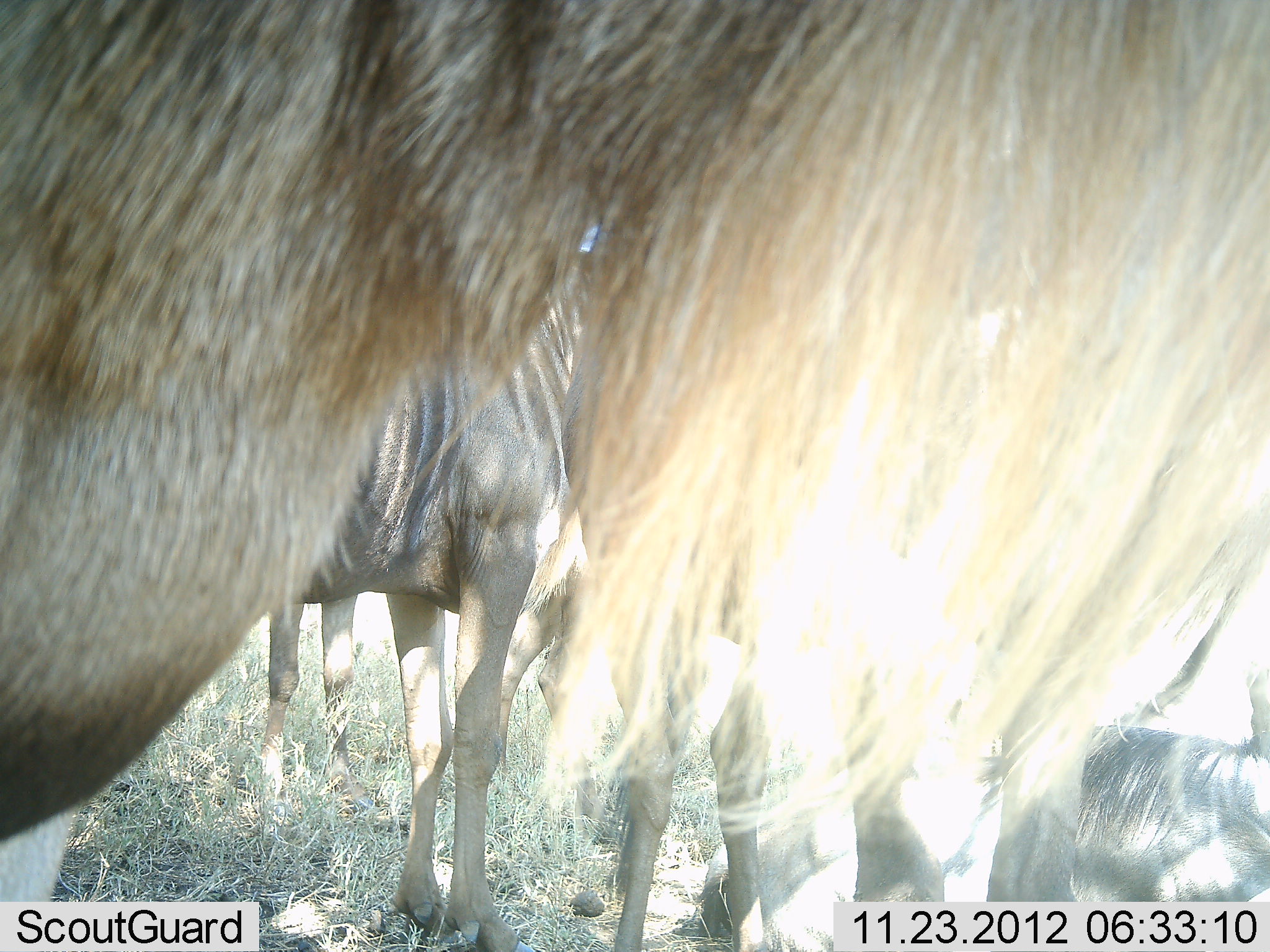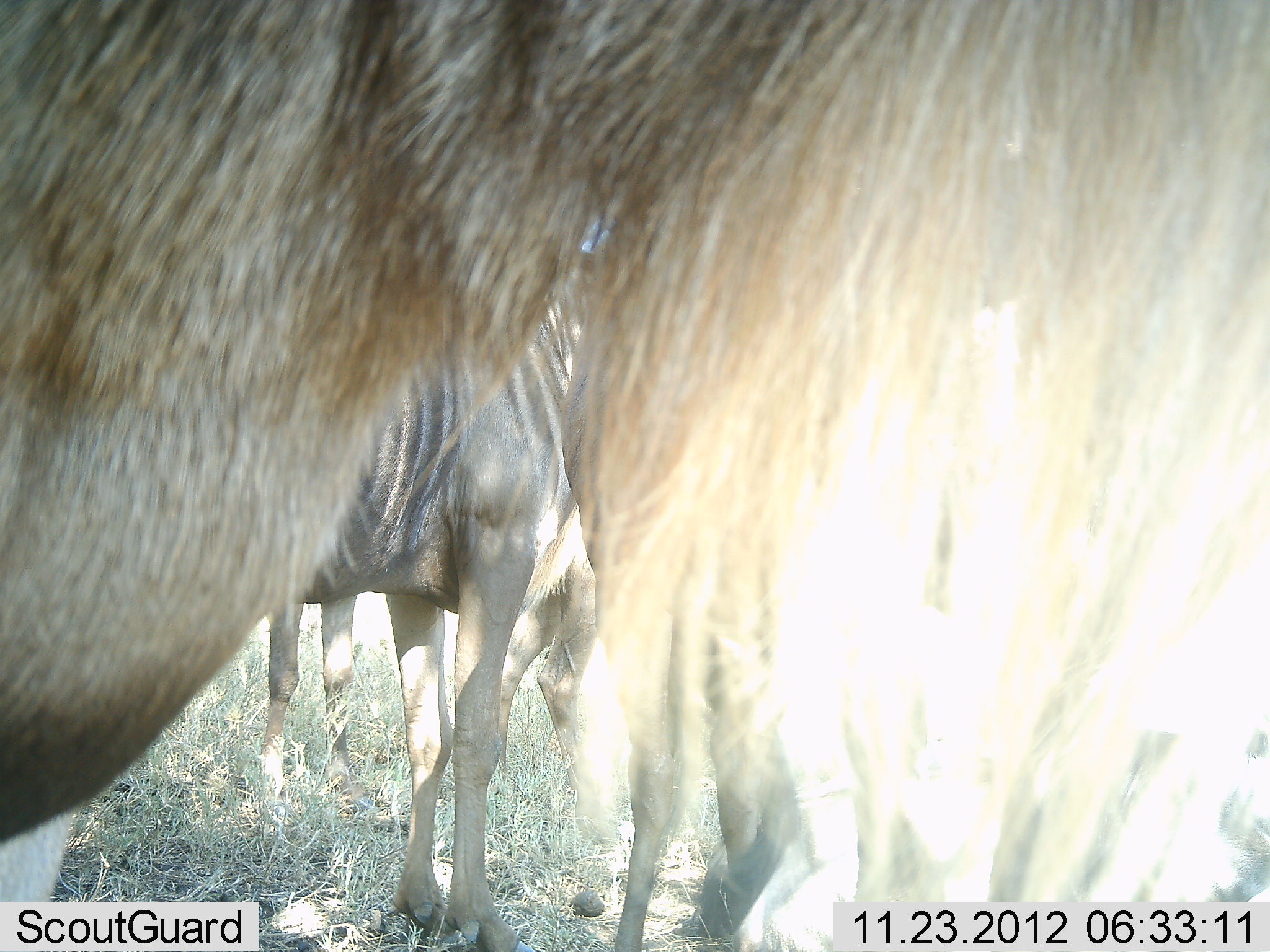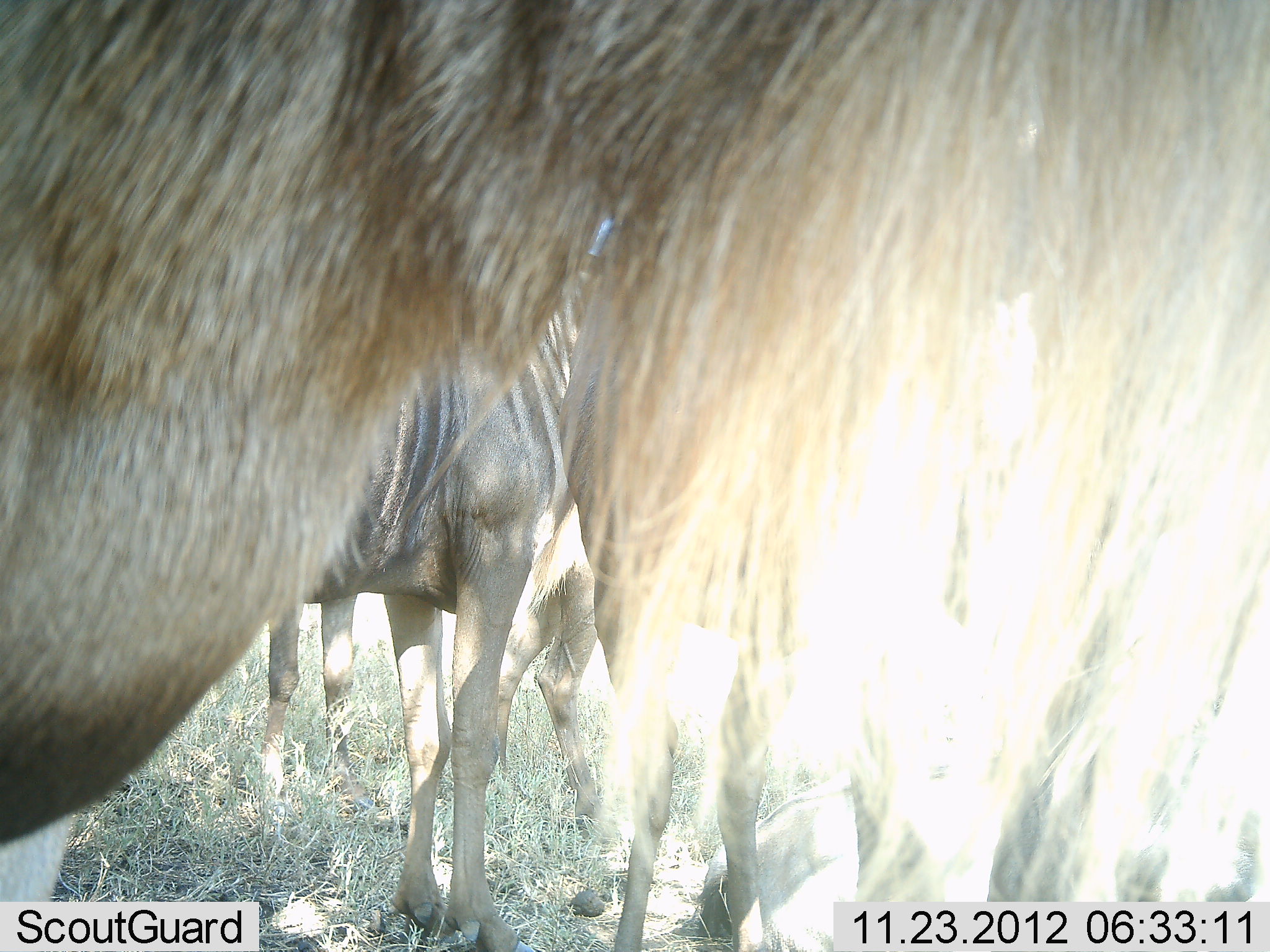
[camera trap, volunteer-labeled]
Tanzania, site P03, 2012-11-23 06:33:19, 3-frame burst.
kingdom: Animalia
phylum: Chordata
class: Mammalia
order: Artiodactyla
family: Bovidae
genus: Connochaetes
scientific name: Connochaetes taurinus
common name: blue wildebeest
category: wildebeest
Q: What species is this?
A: Wildebeest (blue wildebeest) (Connochaetes taurinus).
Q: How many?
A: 4.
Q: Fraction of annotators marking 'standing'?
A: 100%.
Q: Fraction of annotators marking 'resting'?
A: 30%.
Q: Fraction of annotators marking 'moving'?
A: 10%.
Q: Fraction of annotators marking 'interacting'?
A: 10%.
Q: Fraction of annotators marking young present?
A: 10%.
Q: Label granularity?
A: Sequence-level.